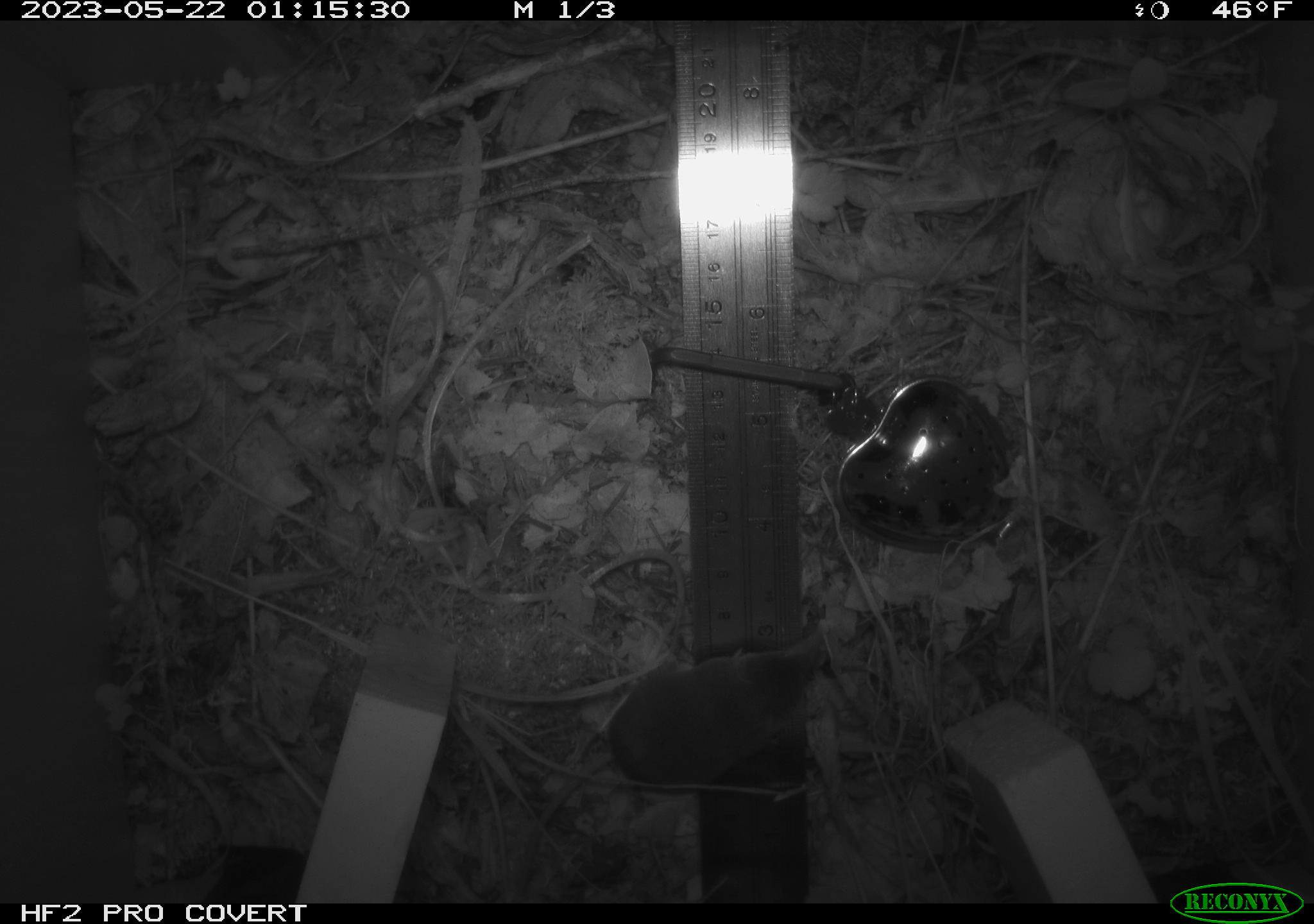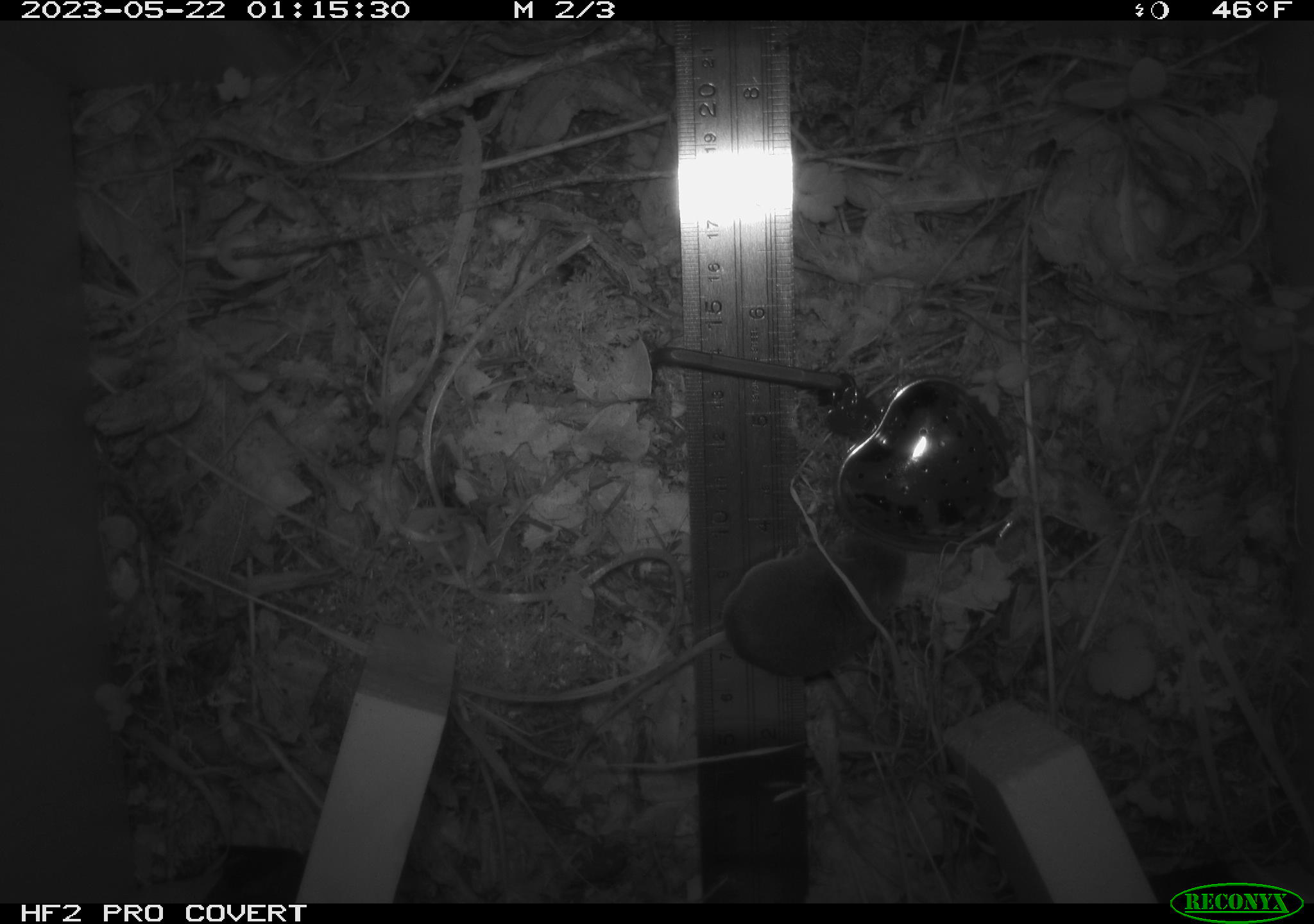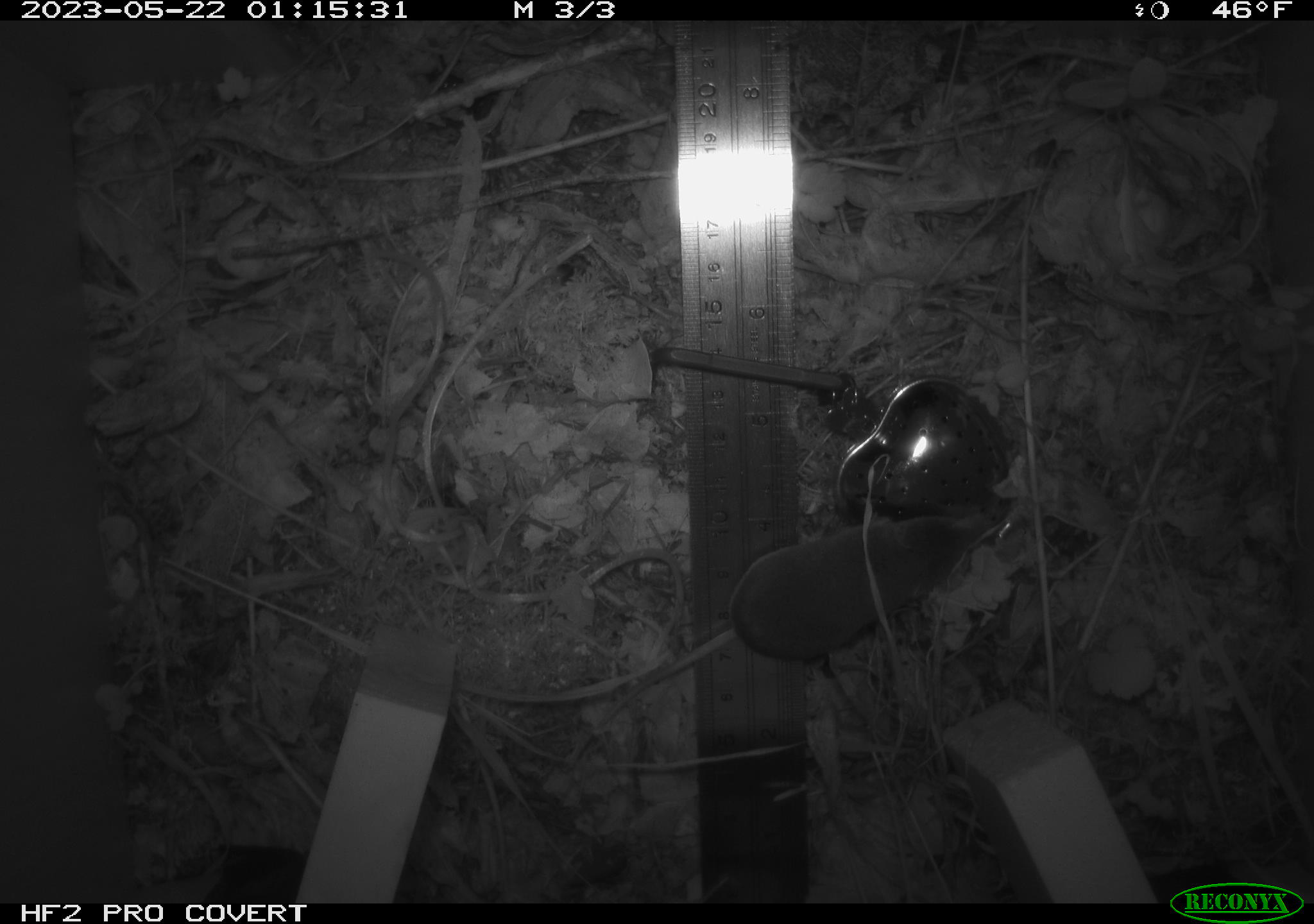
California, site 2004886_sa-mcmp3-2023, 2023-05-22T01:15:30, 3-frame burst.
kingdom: Animalia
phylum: Chordata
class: Mammalia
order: Eulipotyphla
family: Soricidae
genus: Sorex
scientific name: Sorex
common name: long-tailed shrew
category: sorex species